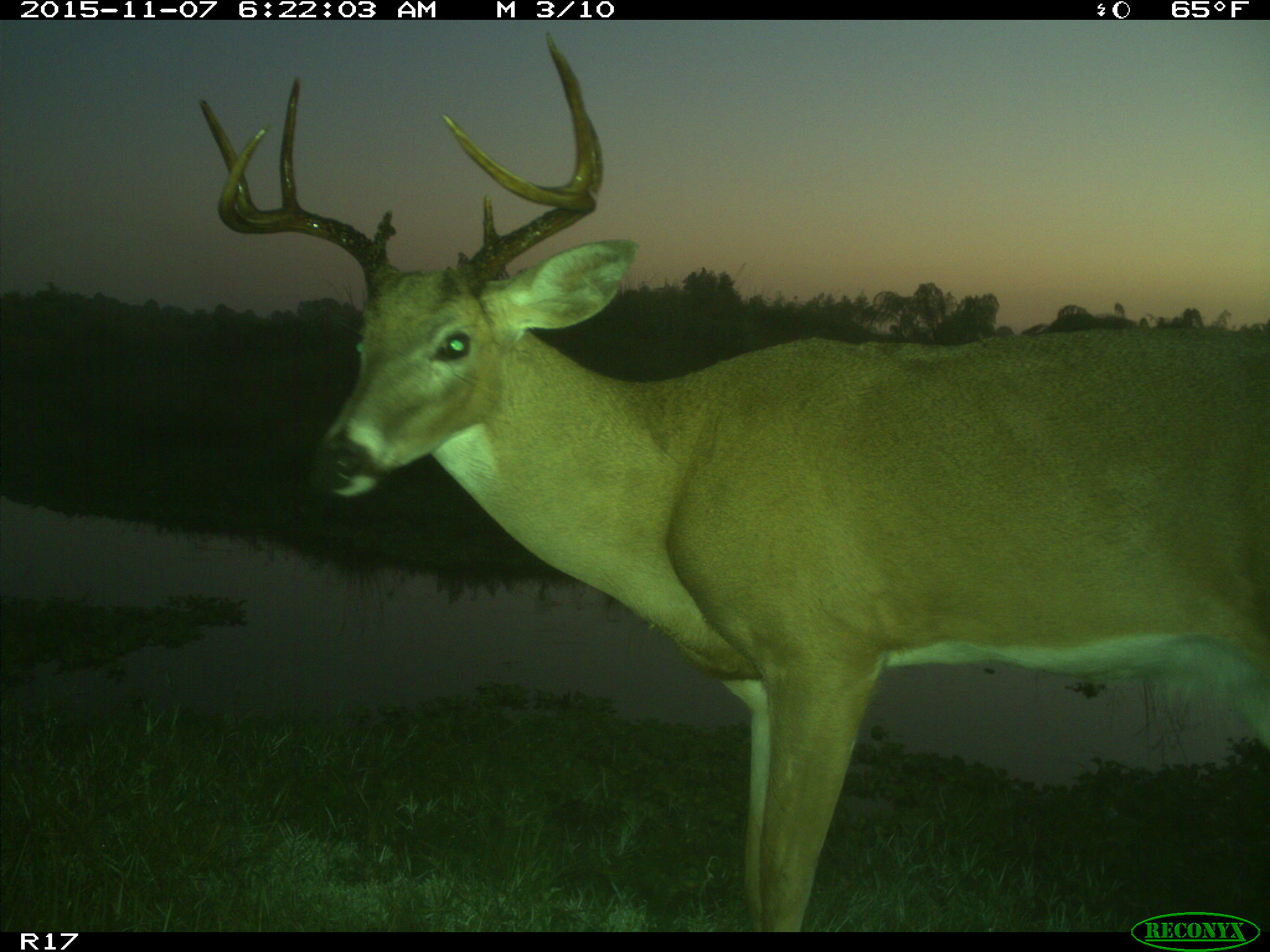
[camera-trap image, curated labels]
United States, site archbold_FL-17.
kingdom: Animalia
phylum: Chordata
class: Mammalia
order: Artiodactyla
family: Cervidae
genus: Odocoileus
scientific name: Odocoileus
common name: deer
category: unidentified deer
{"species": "unidentified deer (deer) (Odocoileus)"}